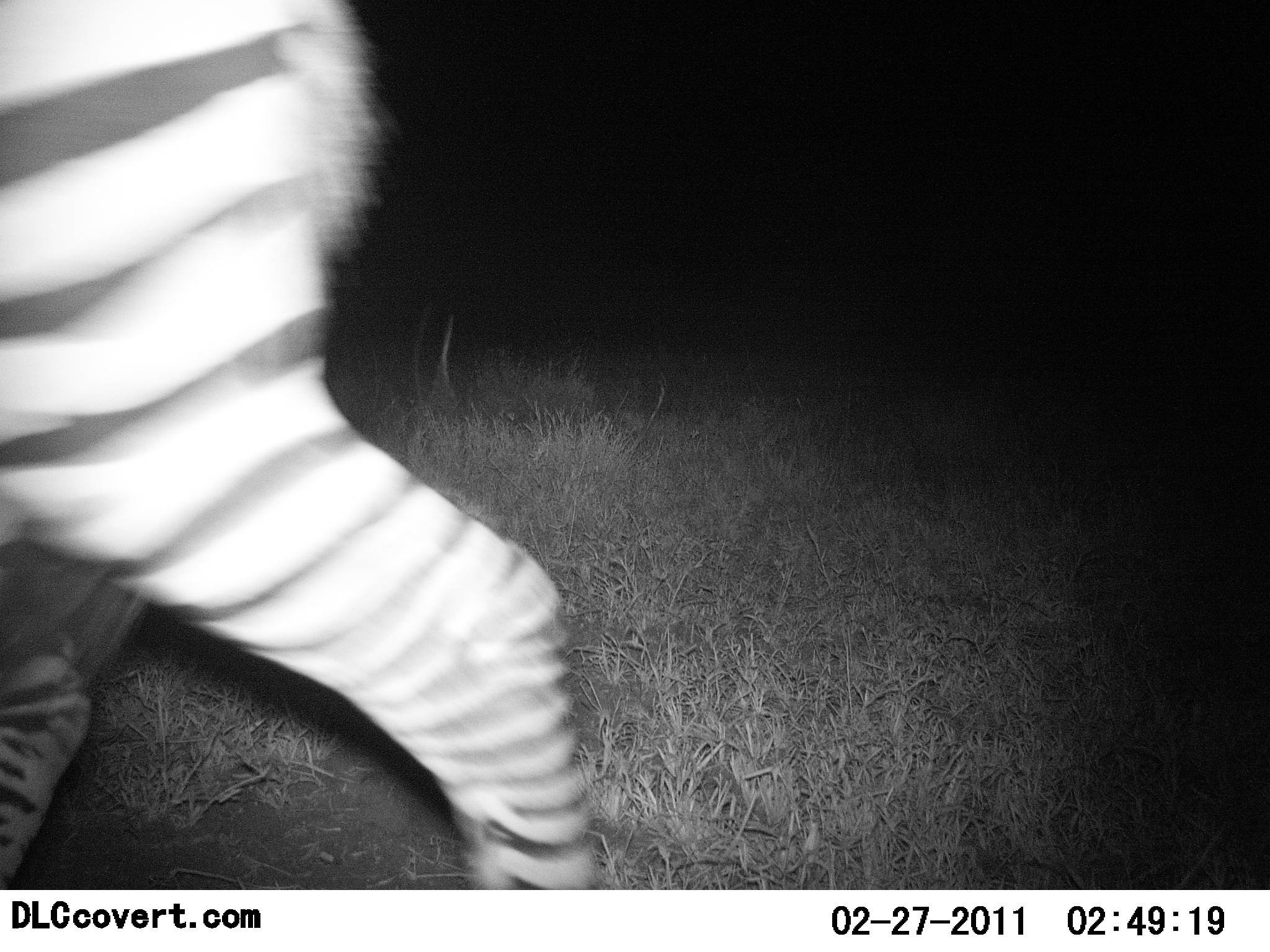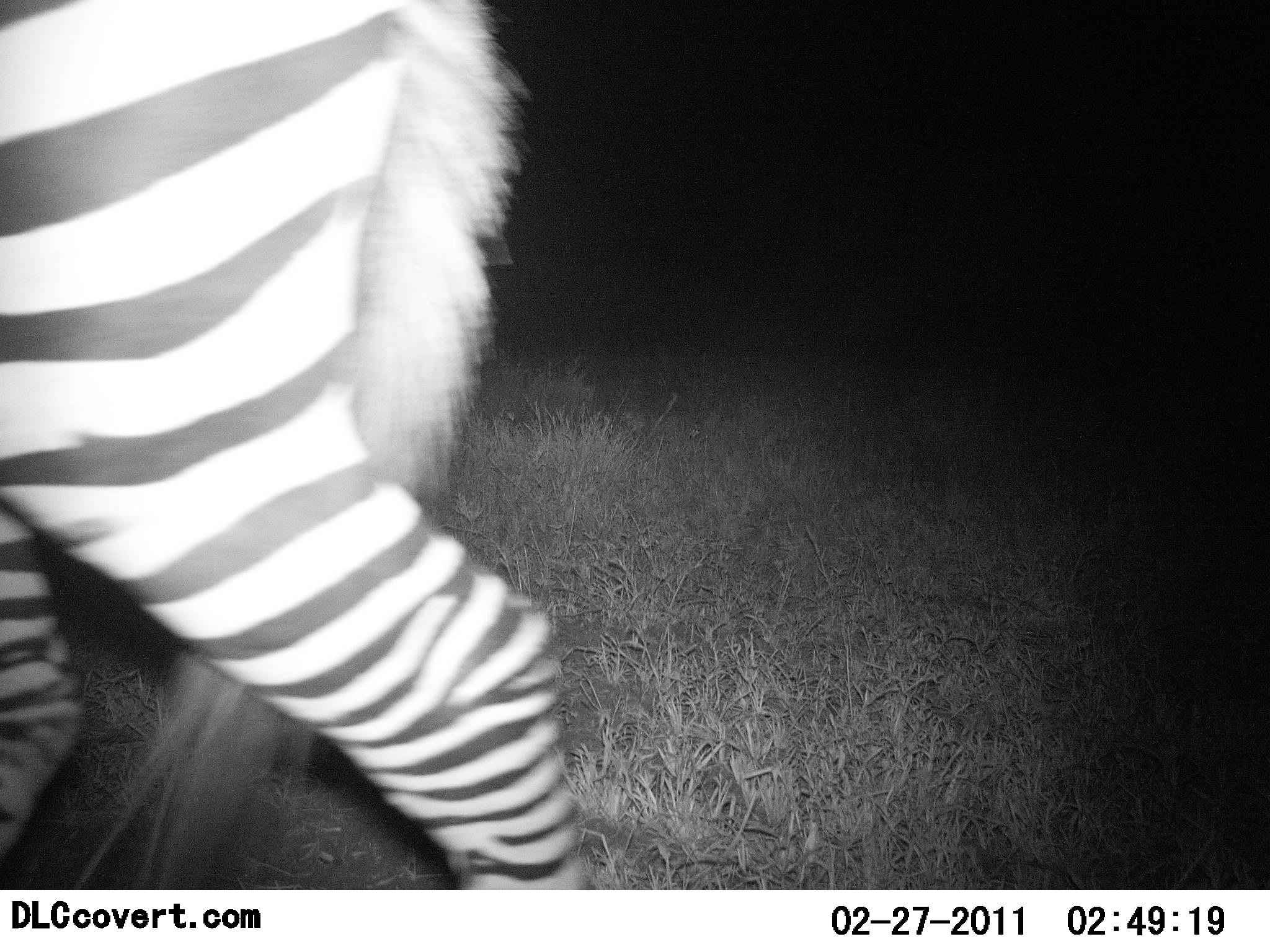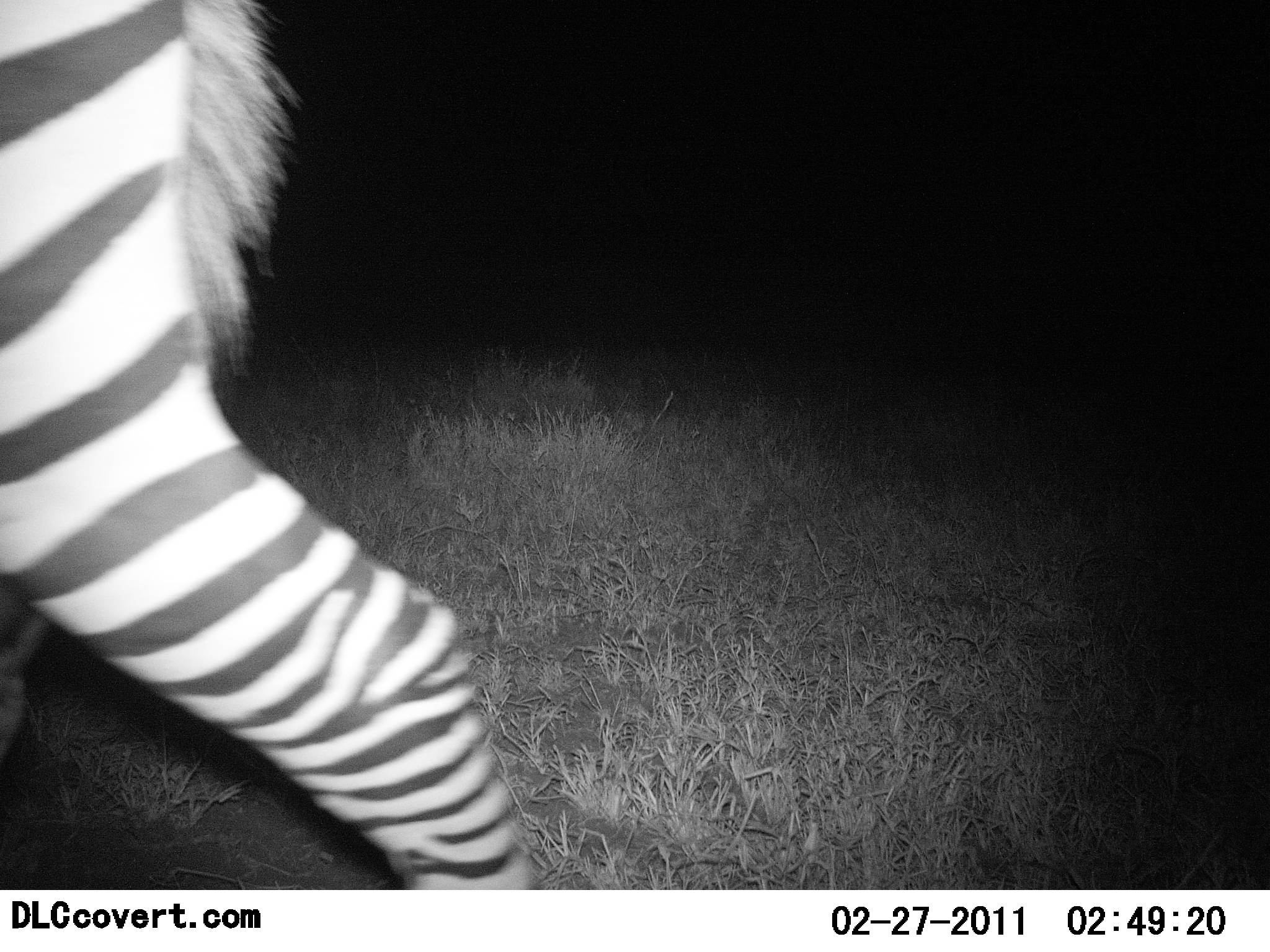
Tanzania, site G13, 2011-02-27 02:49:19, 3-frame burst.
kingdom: Animalia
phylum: Chordata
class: Mammalia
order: Perissodactyla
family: Equidae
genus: Equus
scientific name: Equus quagga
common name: plains zebra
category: zebra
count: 1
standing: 14%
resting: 0%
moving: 93%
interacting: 0%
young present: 0%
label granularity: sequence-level